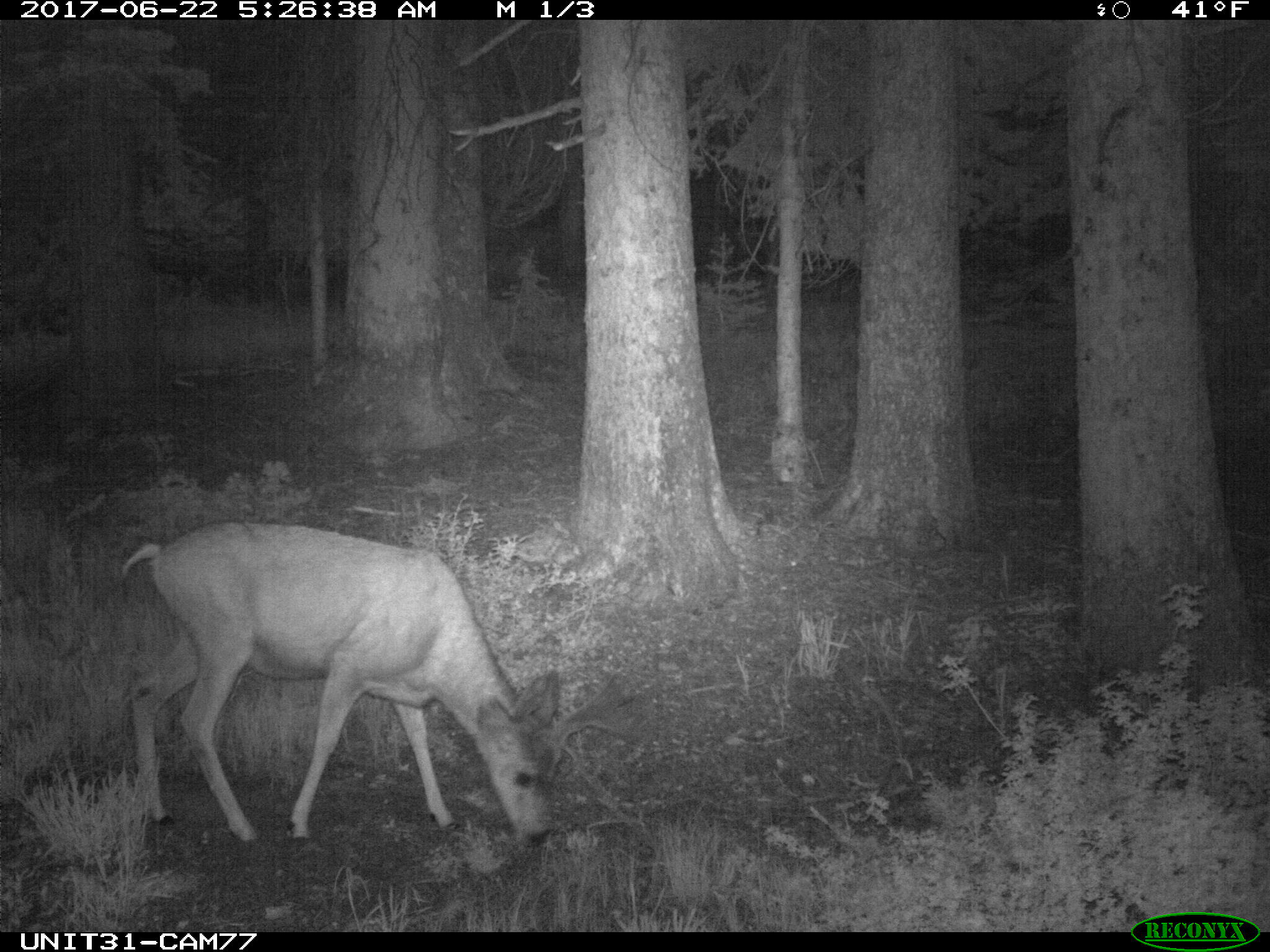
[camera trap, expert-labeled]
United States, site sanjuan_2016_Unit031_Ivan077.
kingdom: Animalia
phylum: Chordata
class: Mammalia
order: Artiodactyla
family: Cervidae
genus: Odocoileus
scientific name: Odocoileus hemionus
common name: mule deer